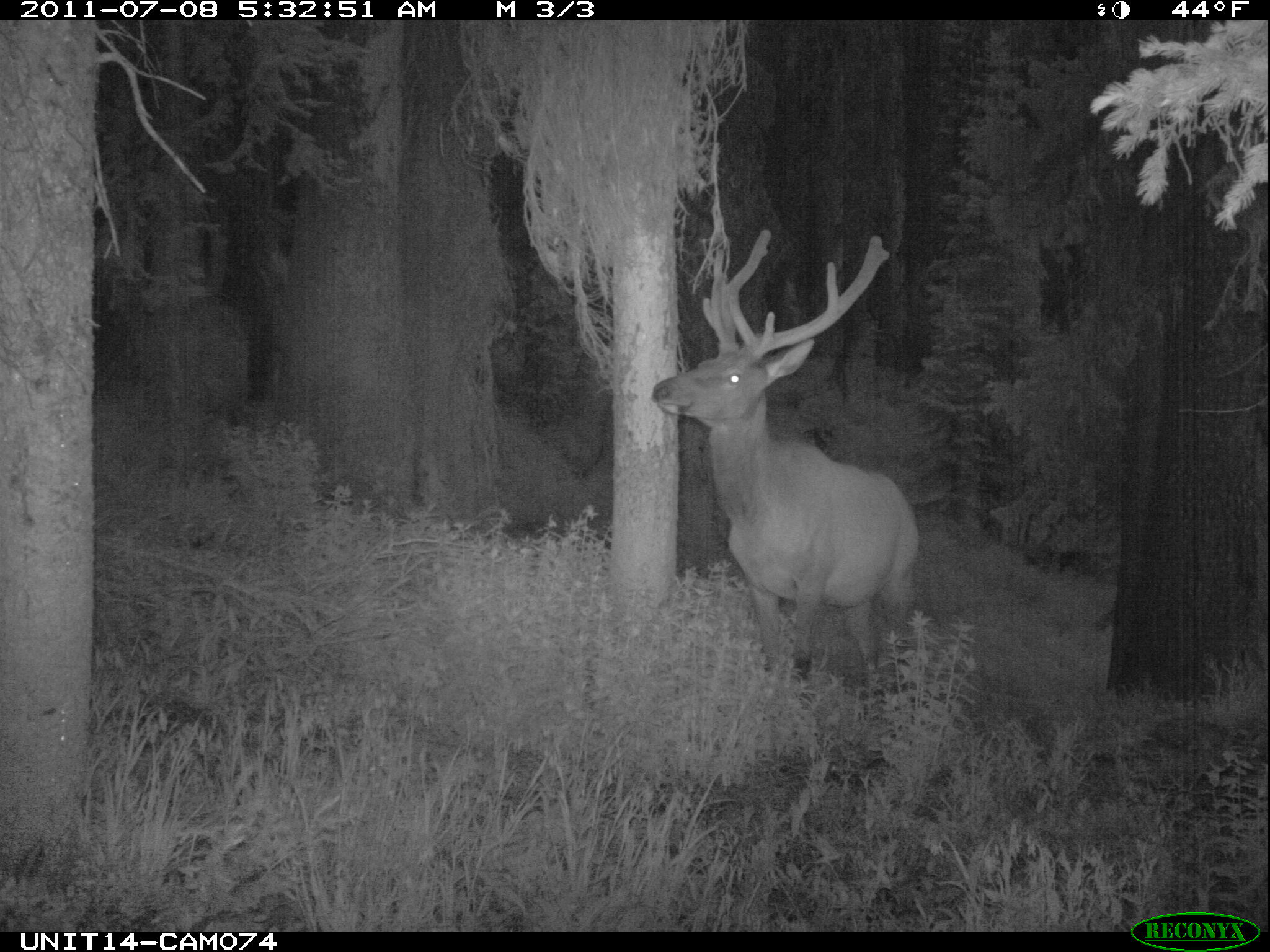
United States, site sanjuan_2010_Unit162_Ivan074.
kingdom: Animalia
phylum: Chordata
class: Mammalia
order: Artiodactyla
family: Cervidae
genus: Cervus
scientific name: Cervus elaphus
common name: red deer